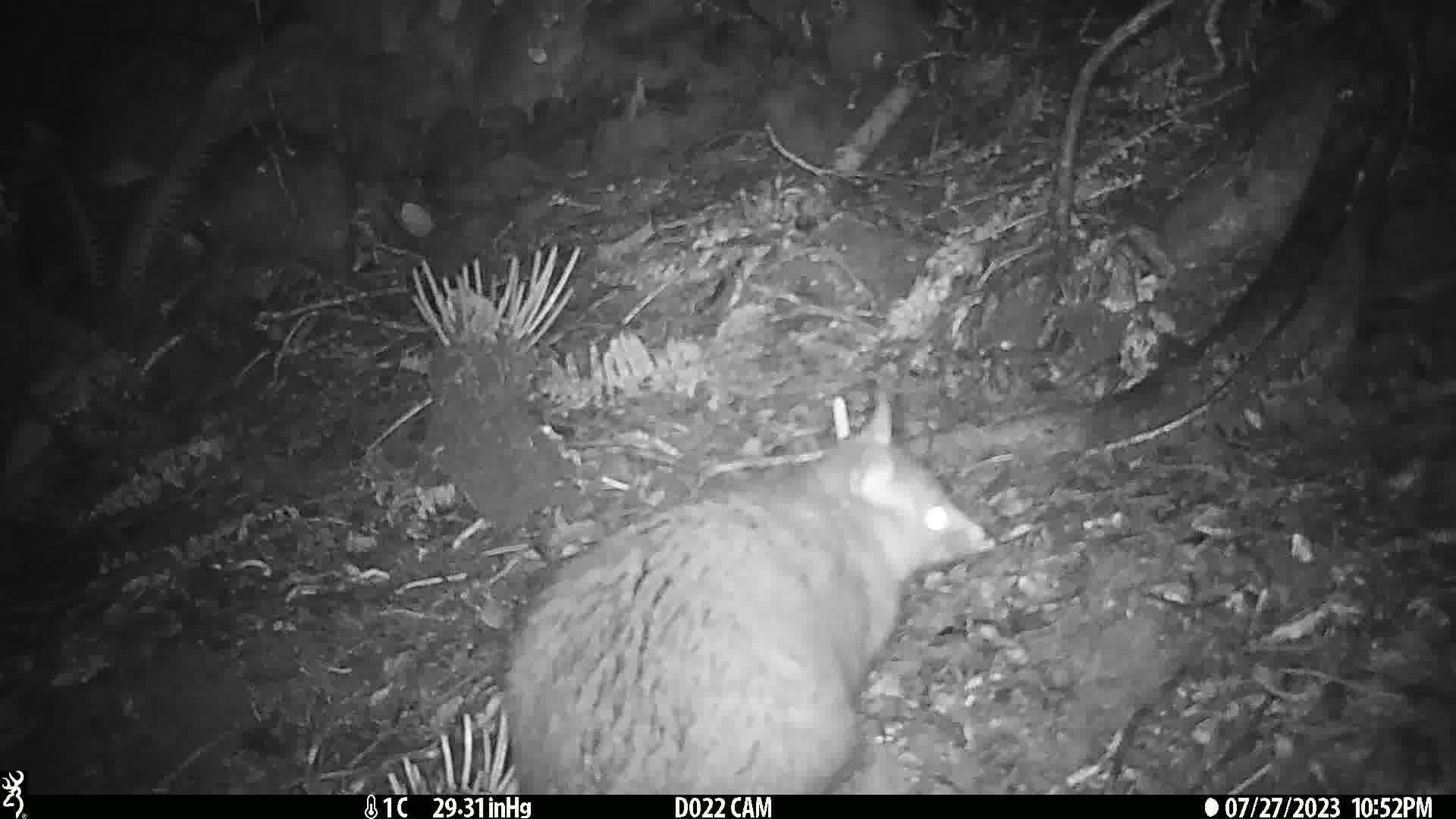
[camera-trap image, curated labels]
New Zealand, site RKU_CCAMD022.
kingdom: Animalia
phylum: Chordata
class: Mammalia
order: Diprotodontia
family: Phalangeridae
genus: Trichosurus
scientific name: Trichosurus vulpecula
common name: common brushtail possum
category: possum